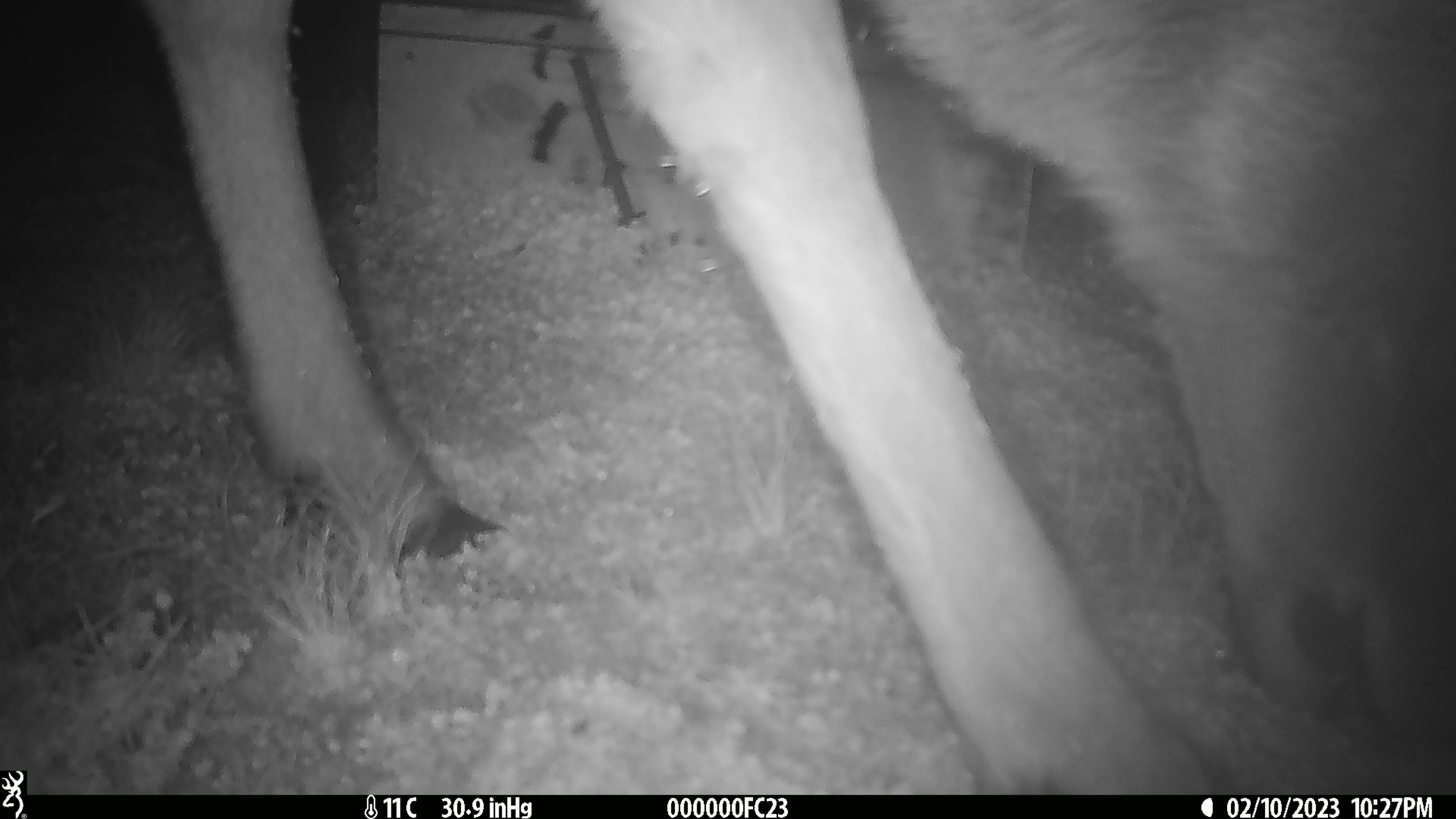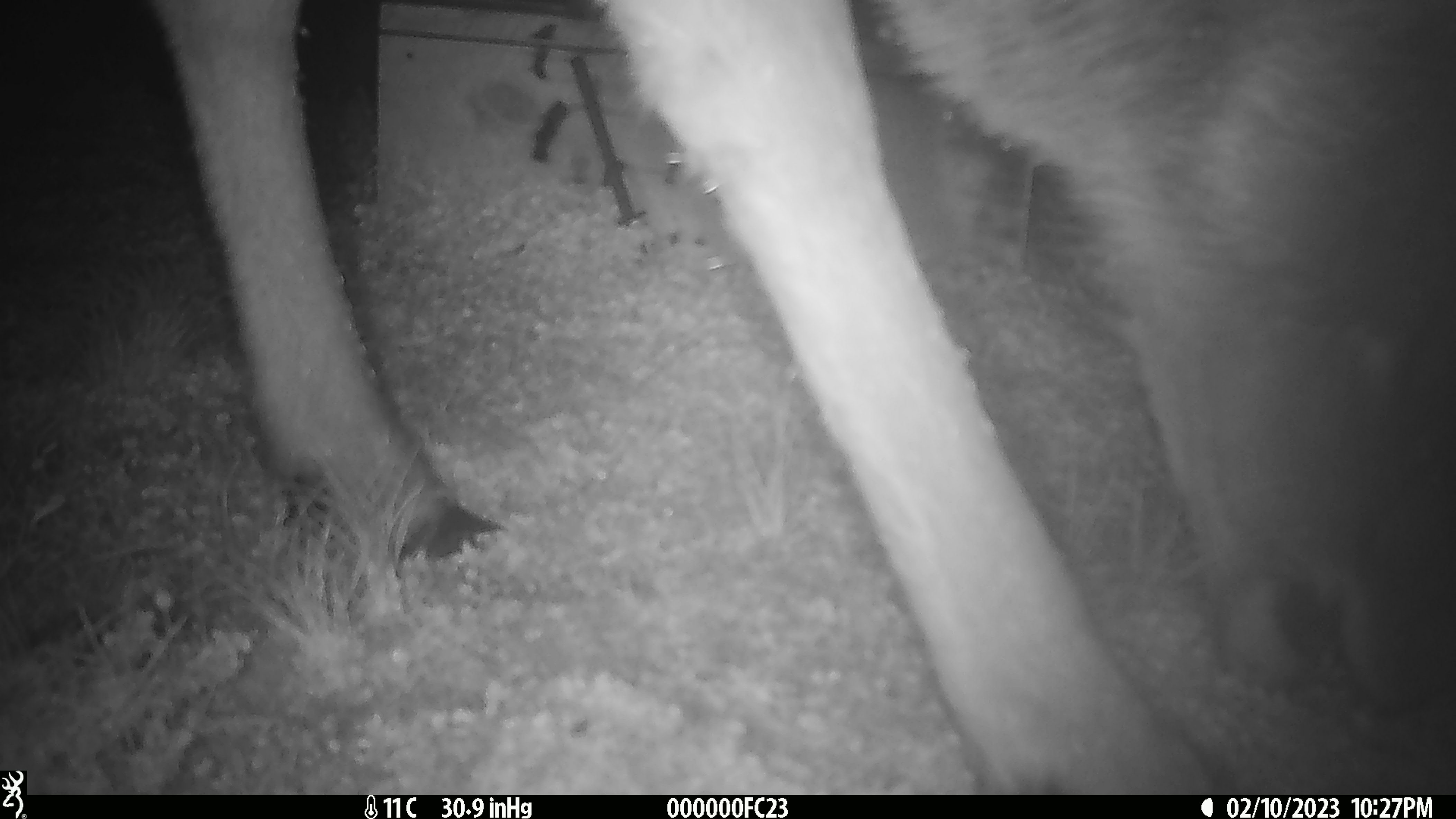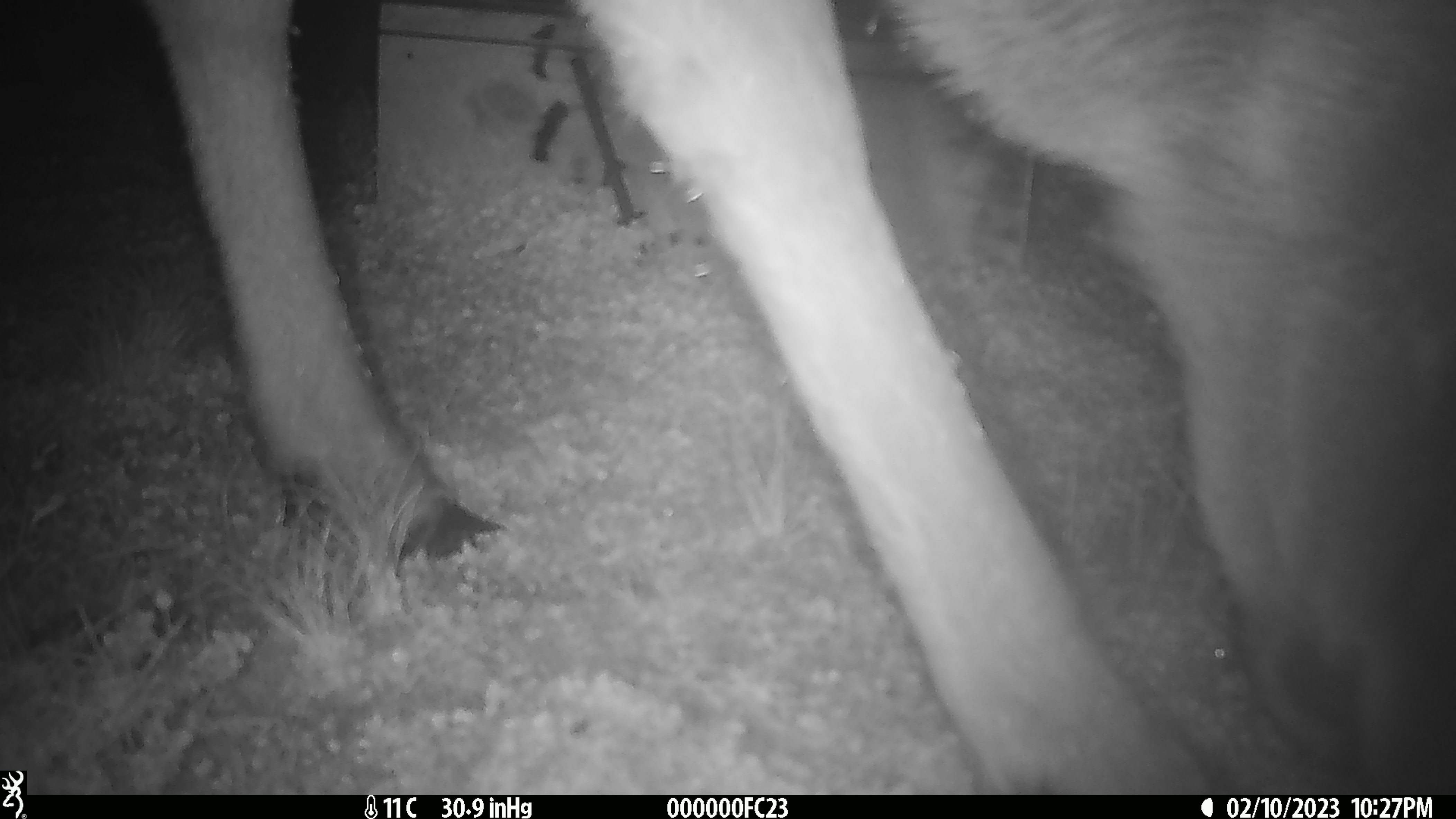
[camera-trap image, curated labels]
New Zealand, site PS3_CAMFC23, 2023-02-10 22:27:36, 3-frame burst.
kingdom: Animalia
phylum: Chordata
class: Mammalia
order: Artiodactyla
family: Cervidae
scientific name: Cervidae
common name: deer